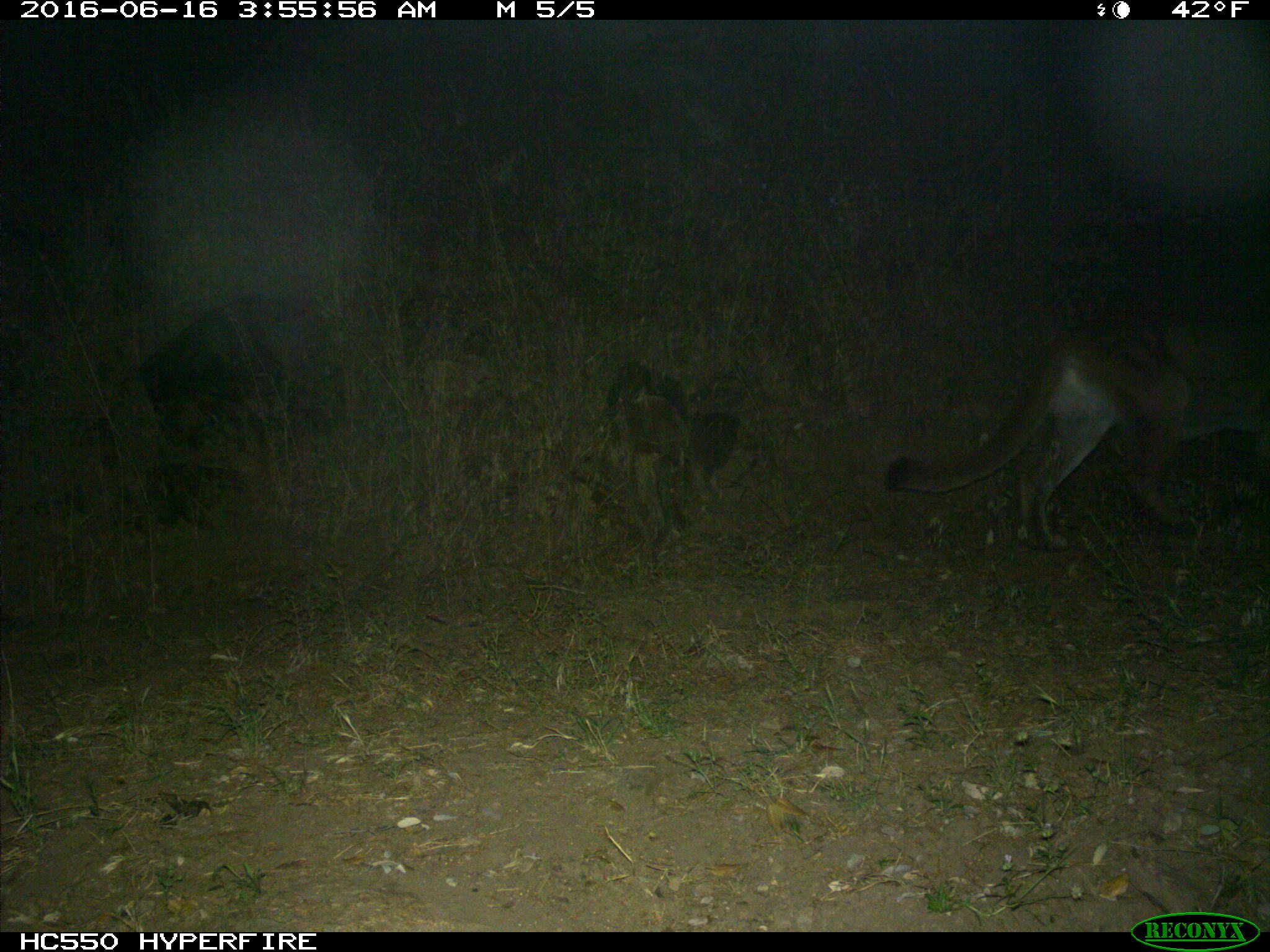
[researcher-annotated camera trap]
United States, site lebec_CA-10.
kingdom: Animalia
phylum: Chordata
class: Mammalia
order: Carnivora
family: Felidae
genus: Puma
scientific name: Puma concolor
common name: mountain lion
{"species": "Puma concolor (mountain lion)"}